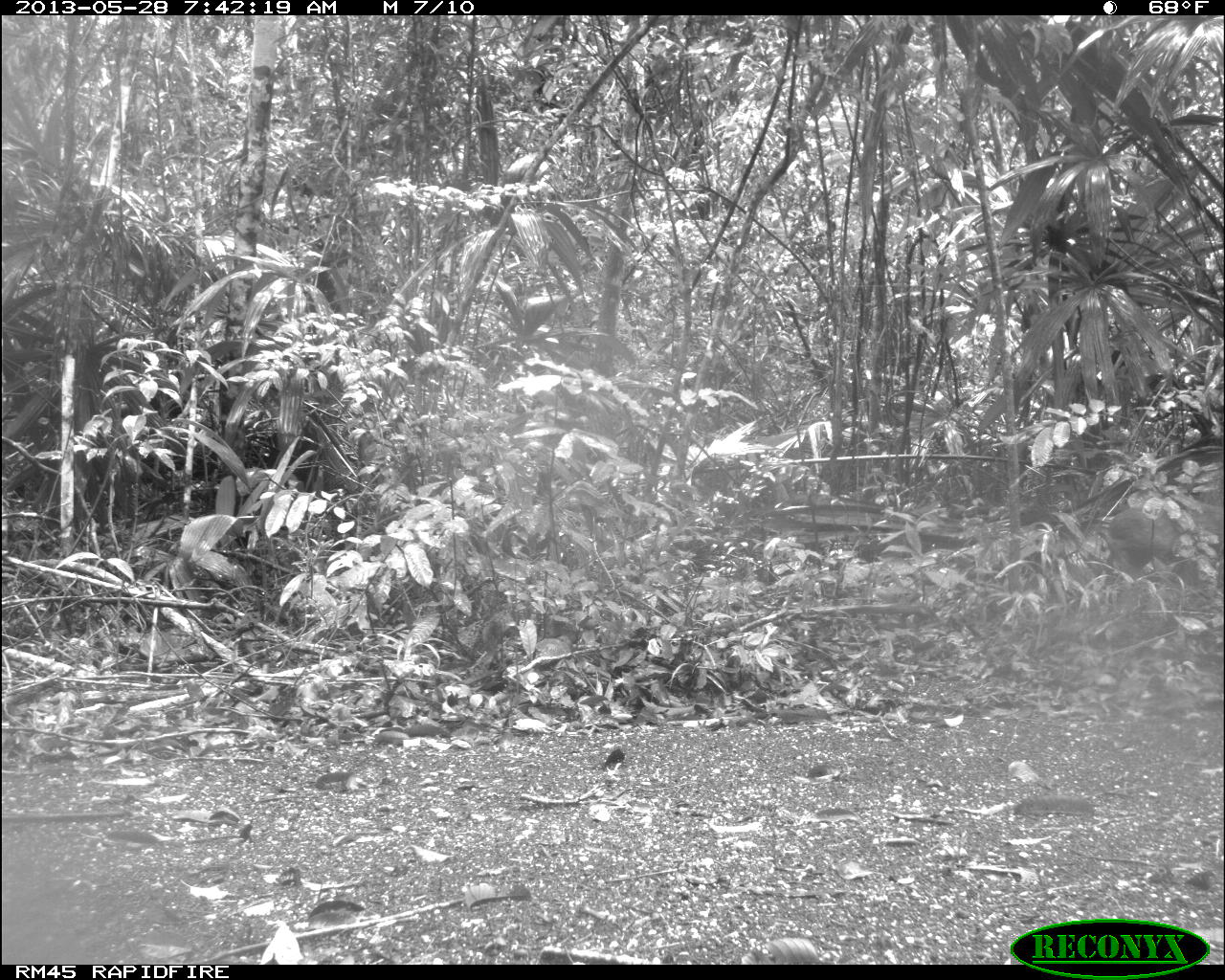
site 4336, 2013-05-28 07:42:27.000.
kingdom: Animalia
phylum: Chordata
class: Mammalia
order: Artiodactyla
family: Cervidae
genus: Mazama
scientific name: Mazama temama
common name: central american red brocket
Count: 1.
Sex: female.